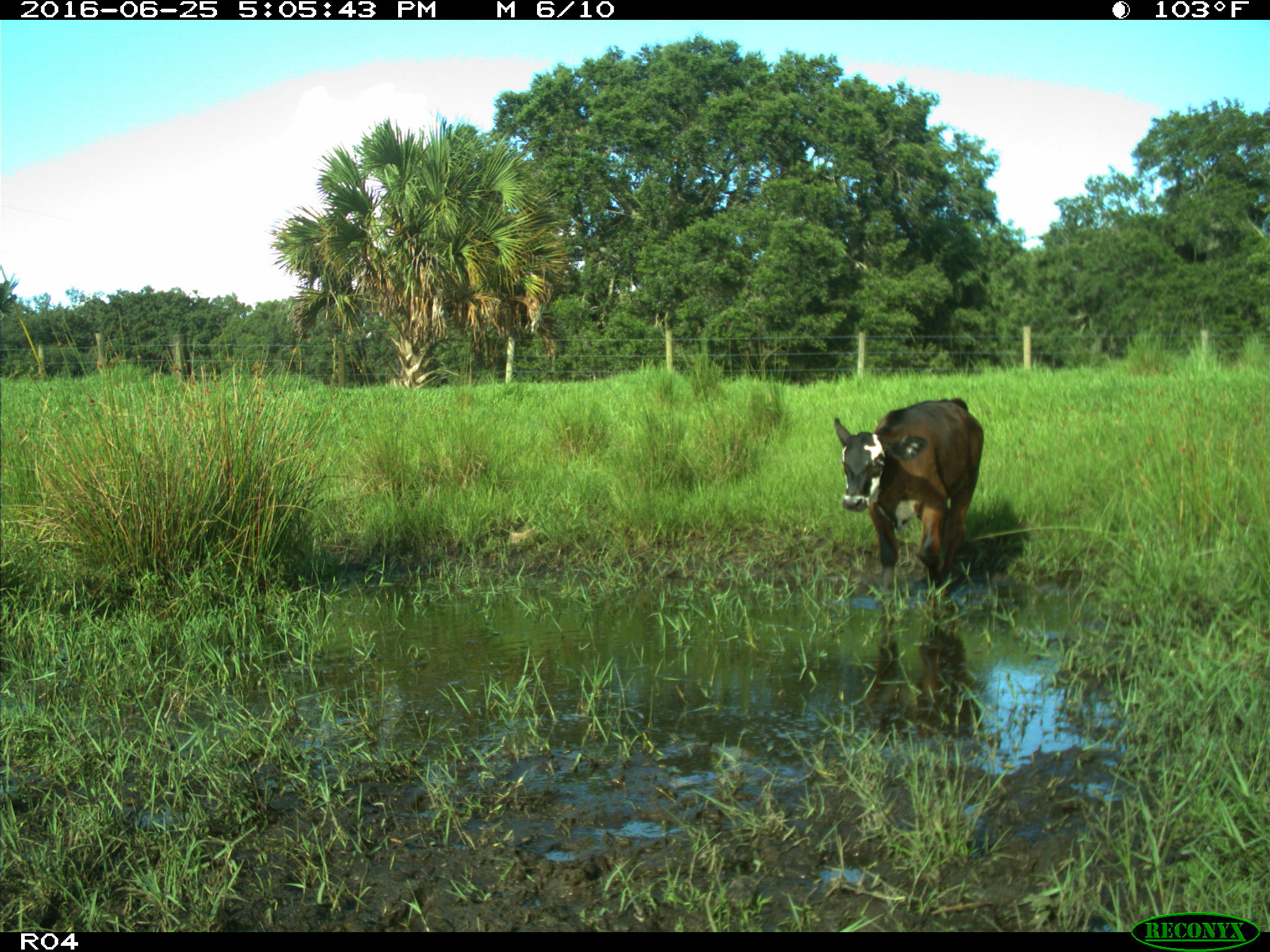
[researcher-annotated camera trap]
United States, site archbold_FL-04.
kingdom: Animalia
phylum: Chordata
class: Mammalia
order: Artiodactyla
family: Bovidae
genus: Bos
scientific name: Bos taurus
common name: domestic cow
Bos taurus (domestic cow).